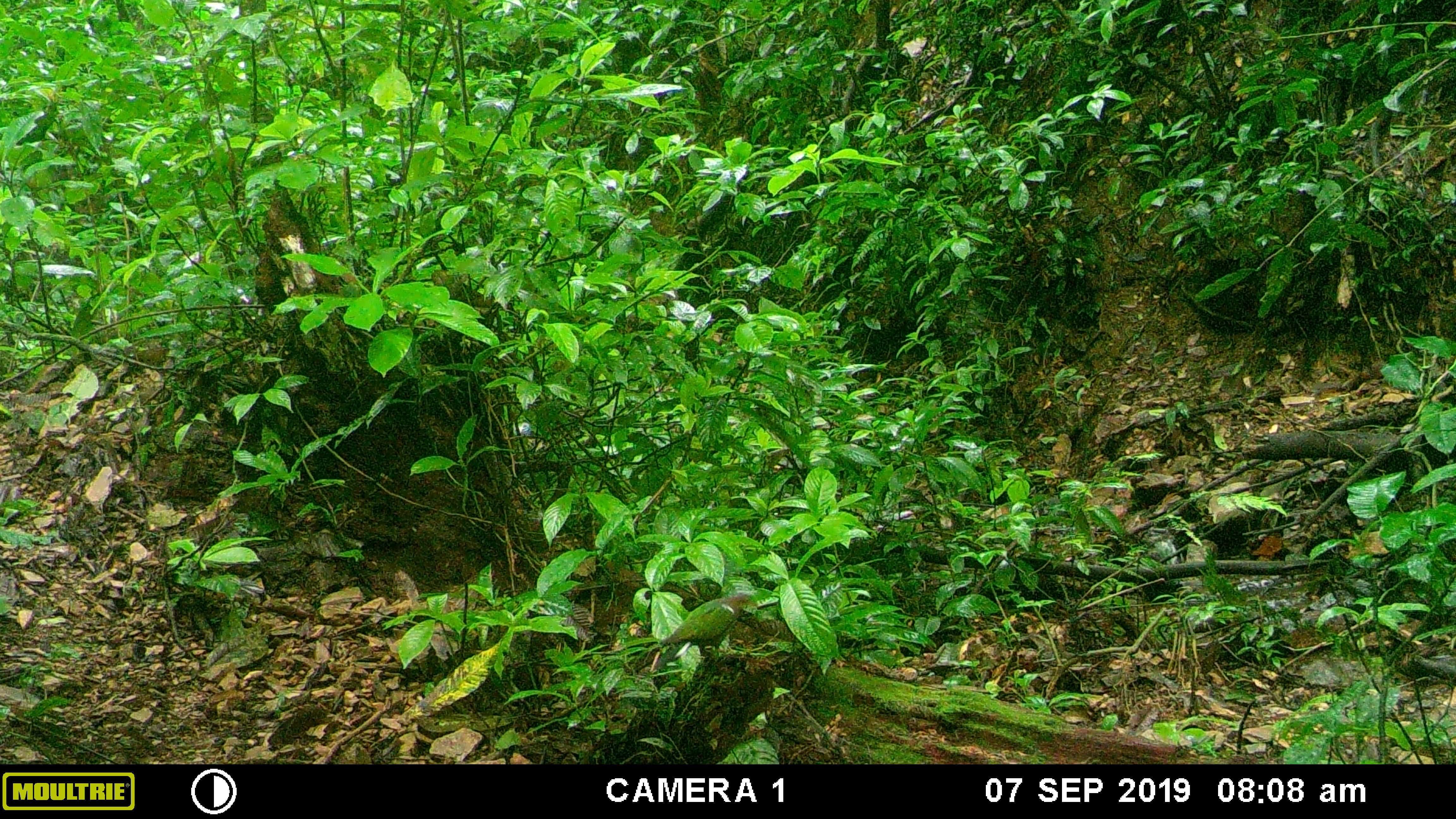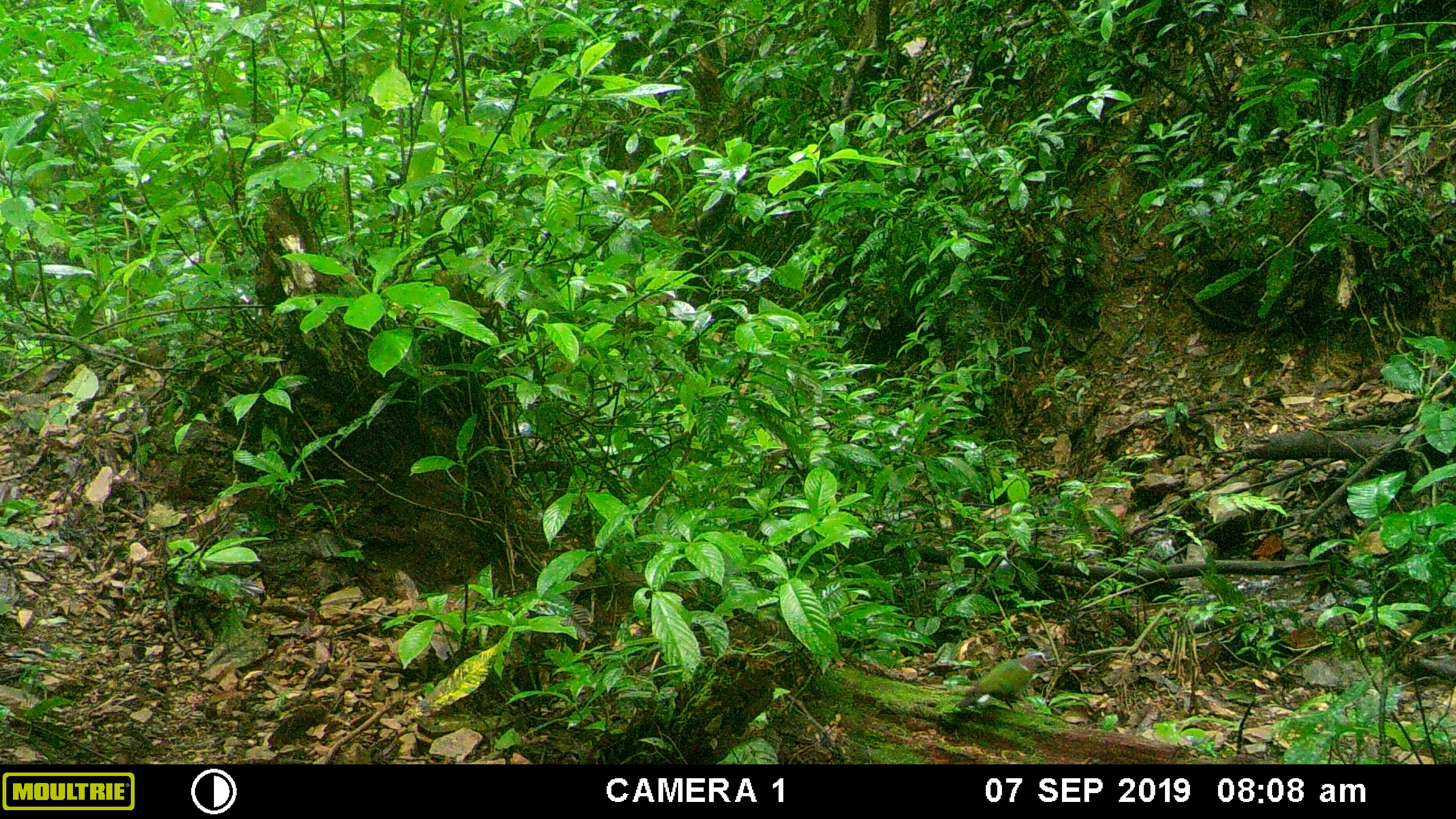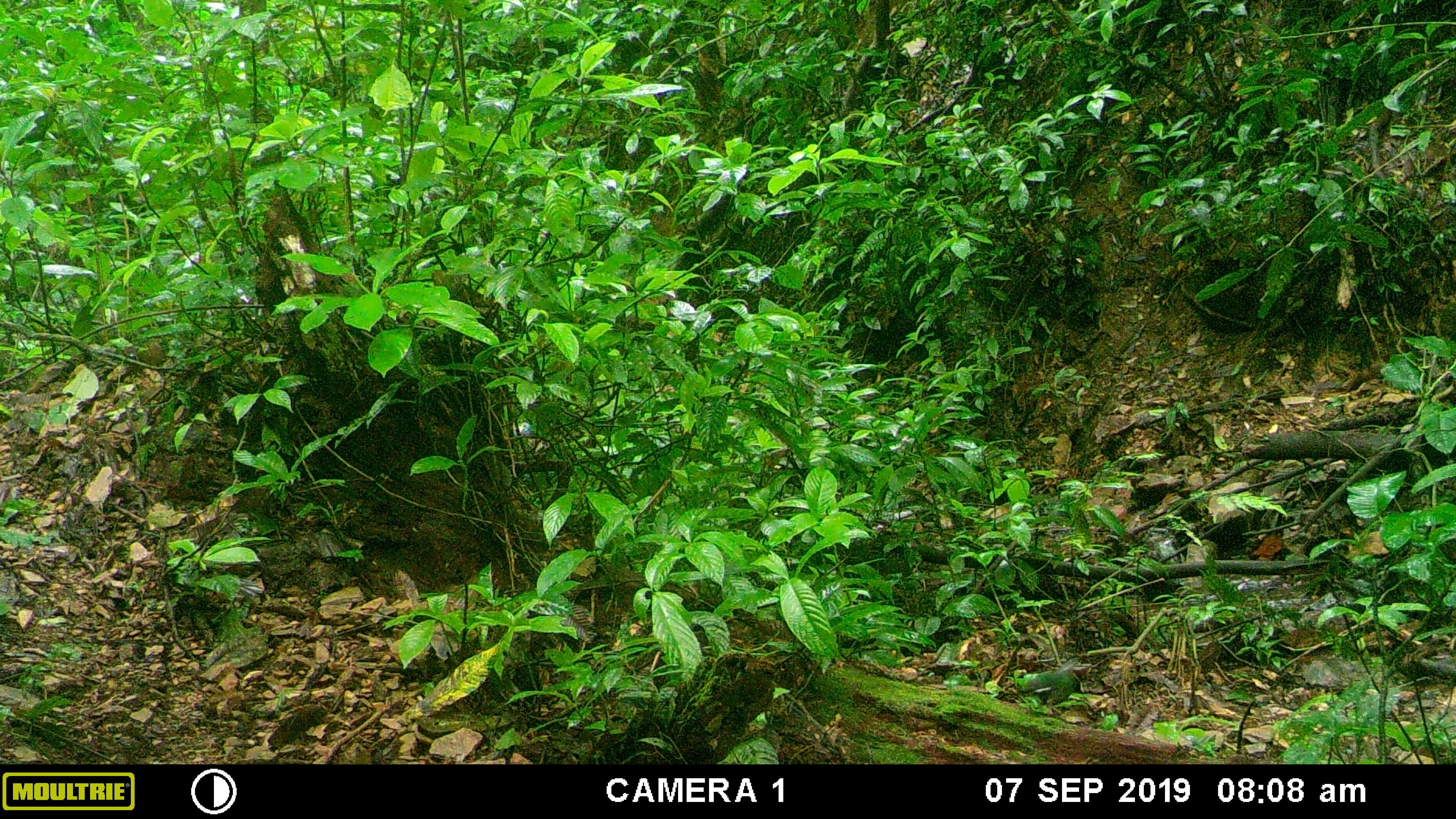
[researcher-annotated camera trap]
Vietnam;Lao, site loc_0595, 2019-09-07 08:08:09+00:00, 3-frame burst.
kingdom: Animalia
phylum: Chordata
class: Aves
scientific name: Aves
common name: bird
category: unidentified bird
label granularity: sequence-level